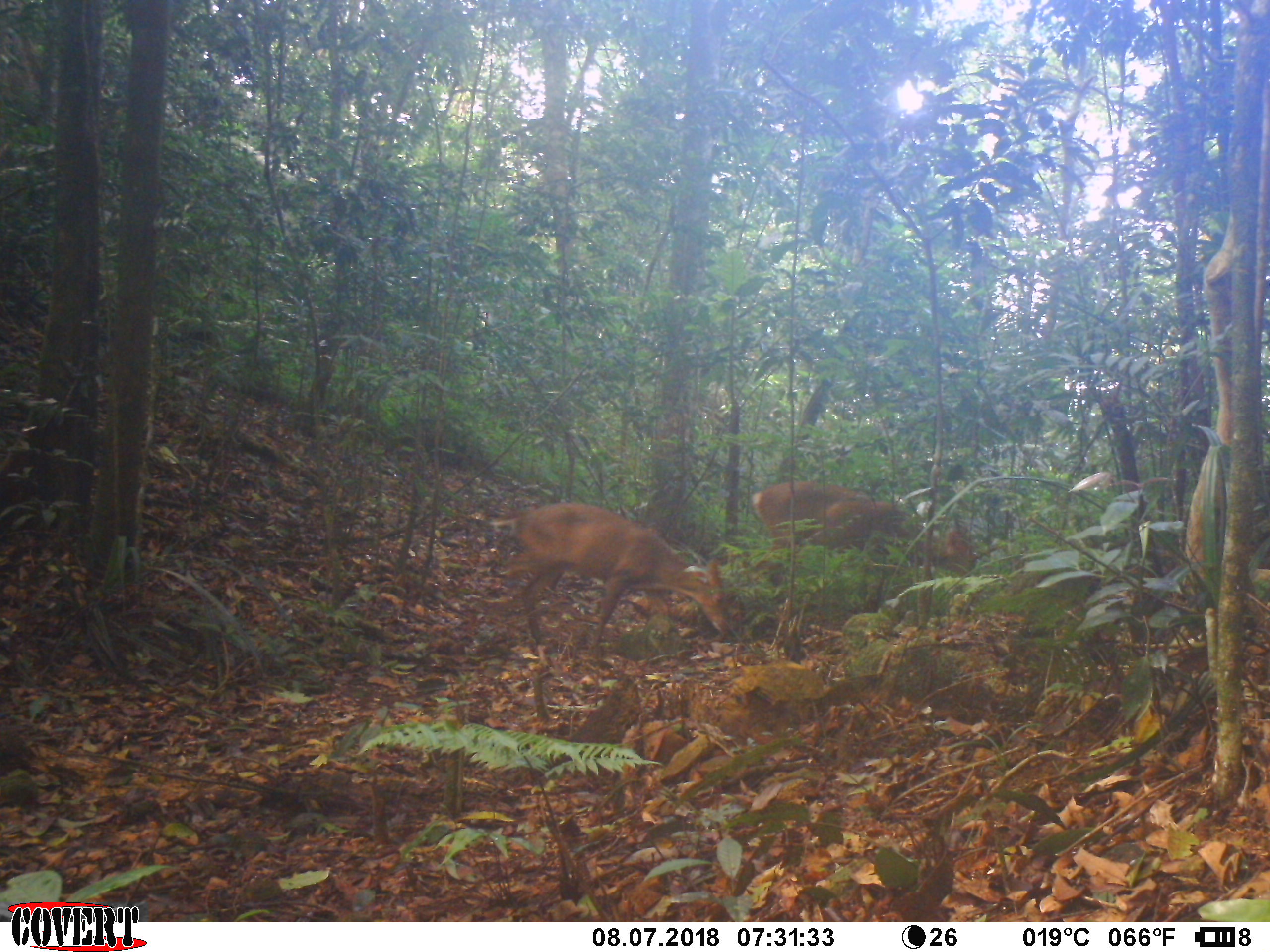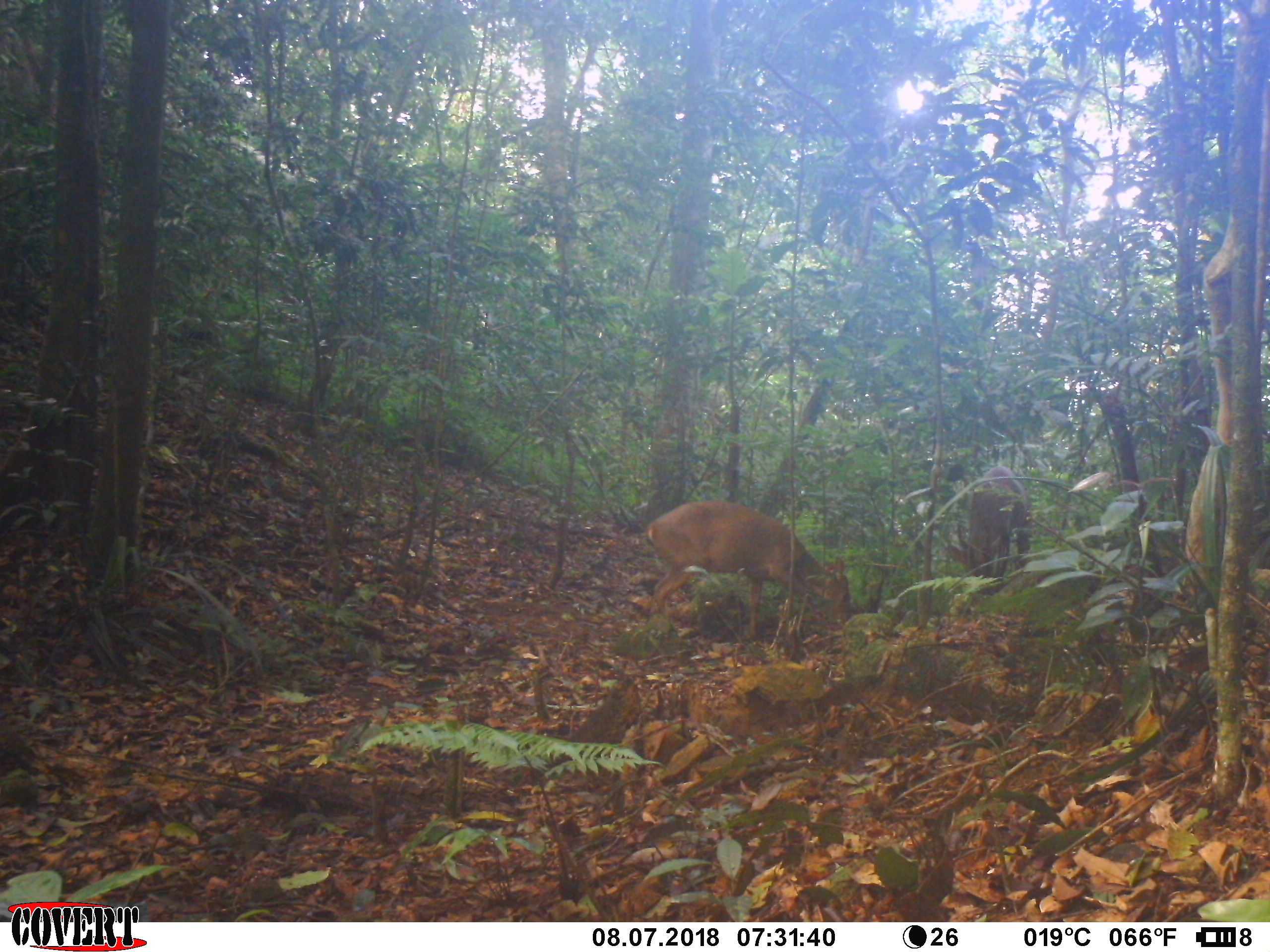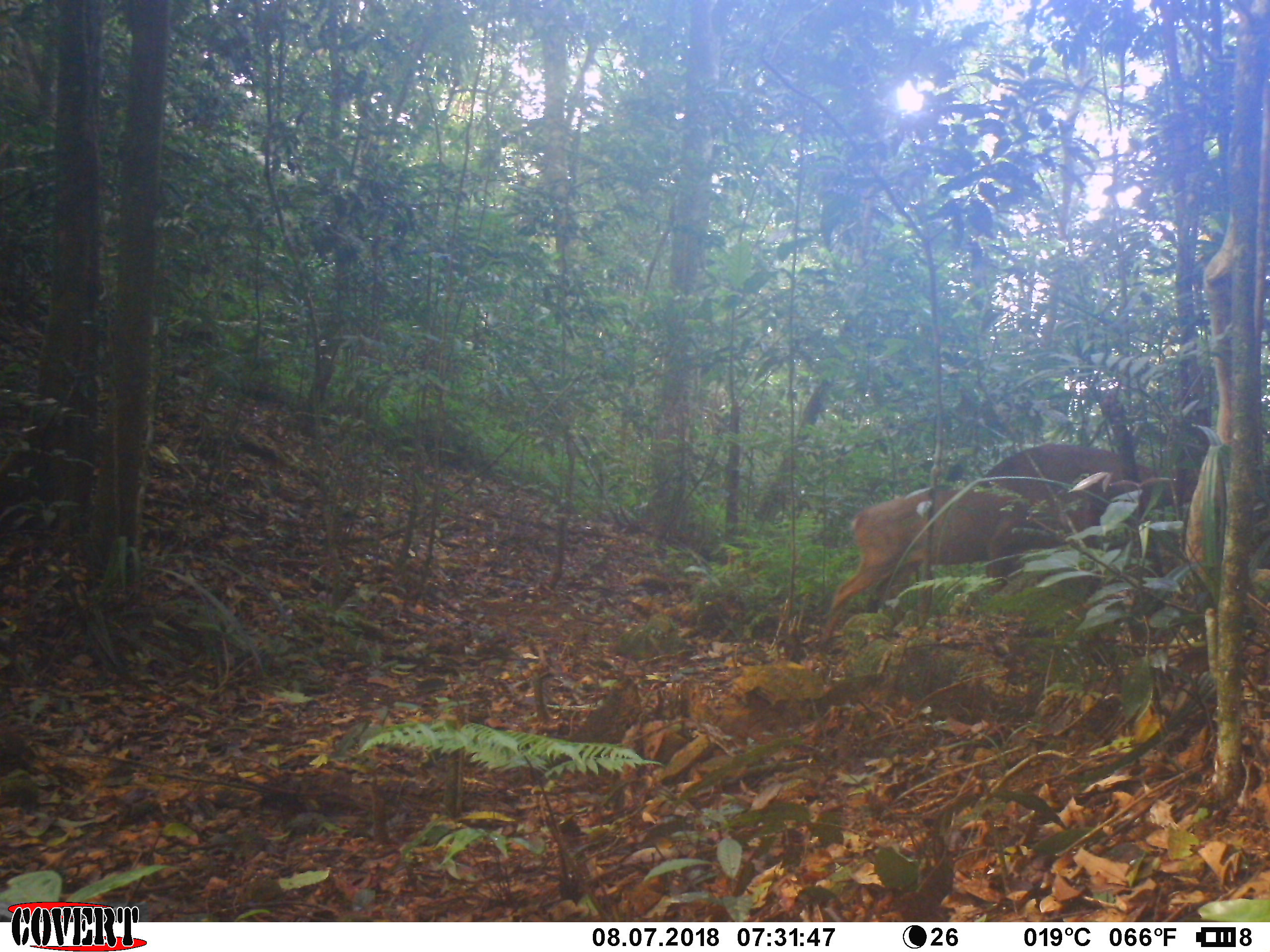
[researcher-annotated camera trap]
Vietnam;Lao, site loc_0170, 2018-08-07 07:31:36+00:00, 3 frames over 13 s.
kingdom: Animalia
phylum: Chordata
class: Mammalia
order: Artiodactyla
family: Cervidae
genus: Muntiacus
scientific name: Muntiacus vuquangensis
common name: large-antlered muntjac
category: large antlered muntjac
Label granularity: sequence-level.